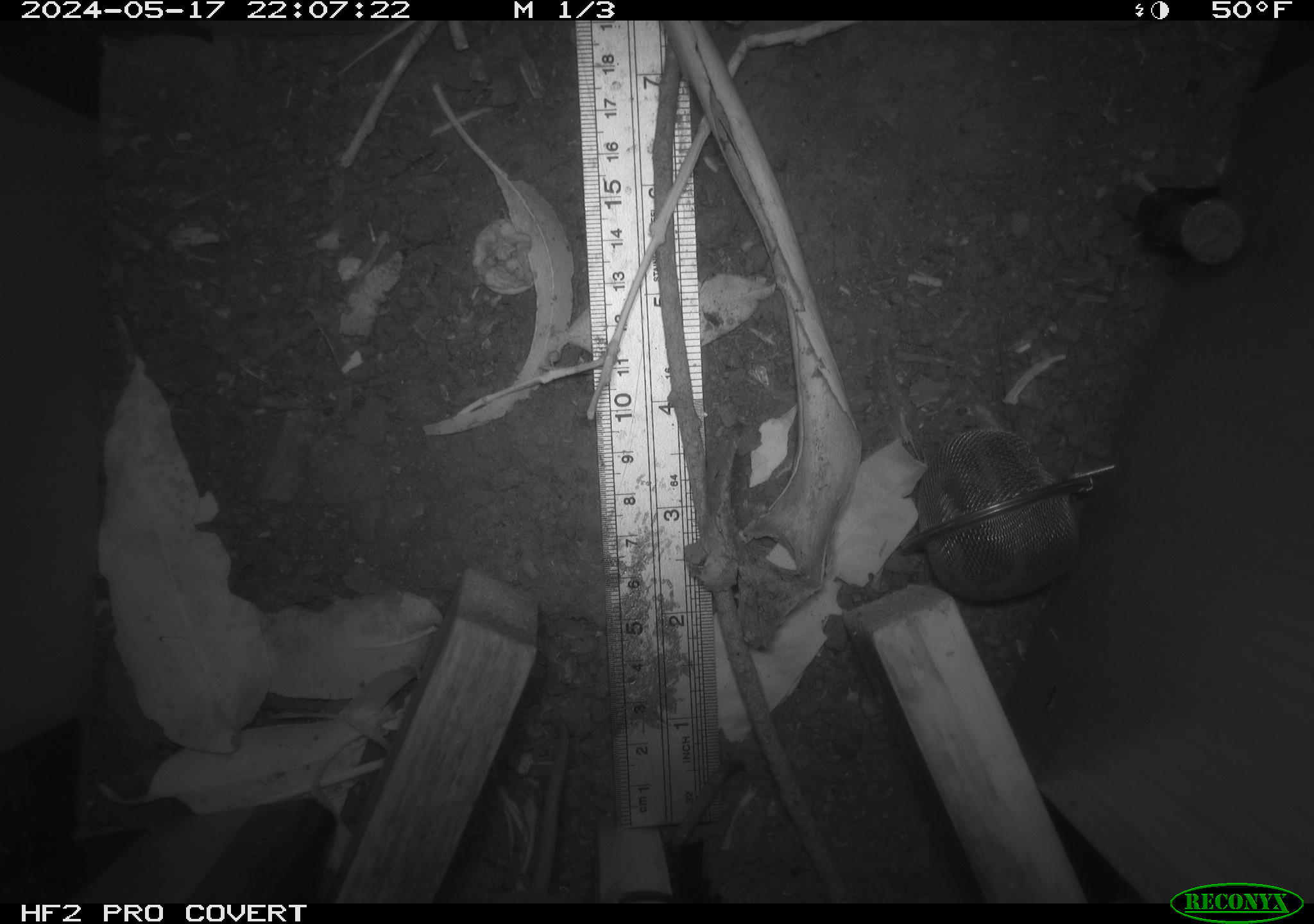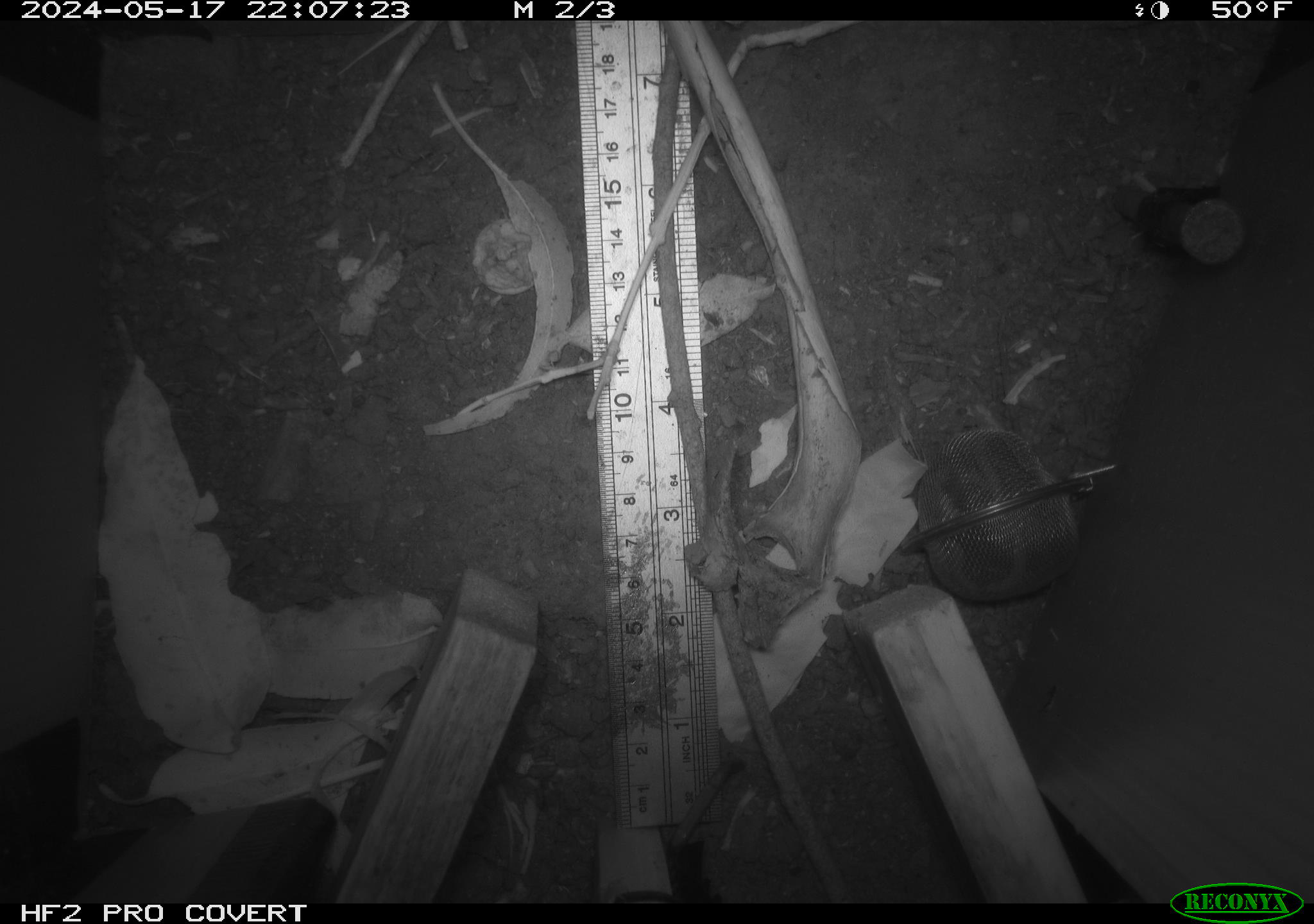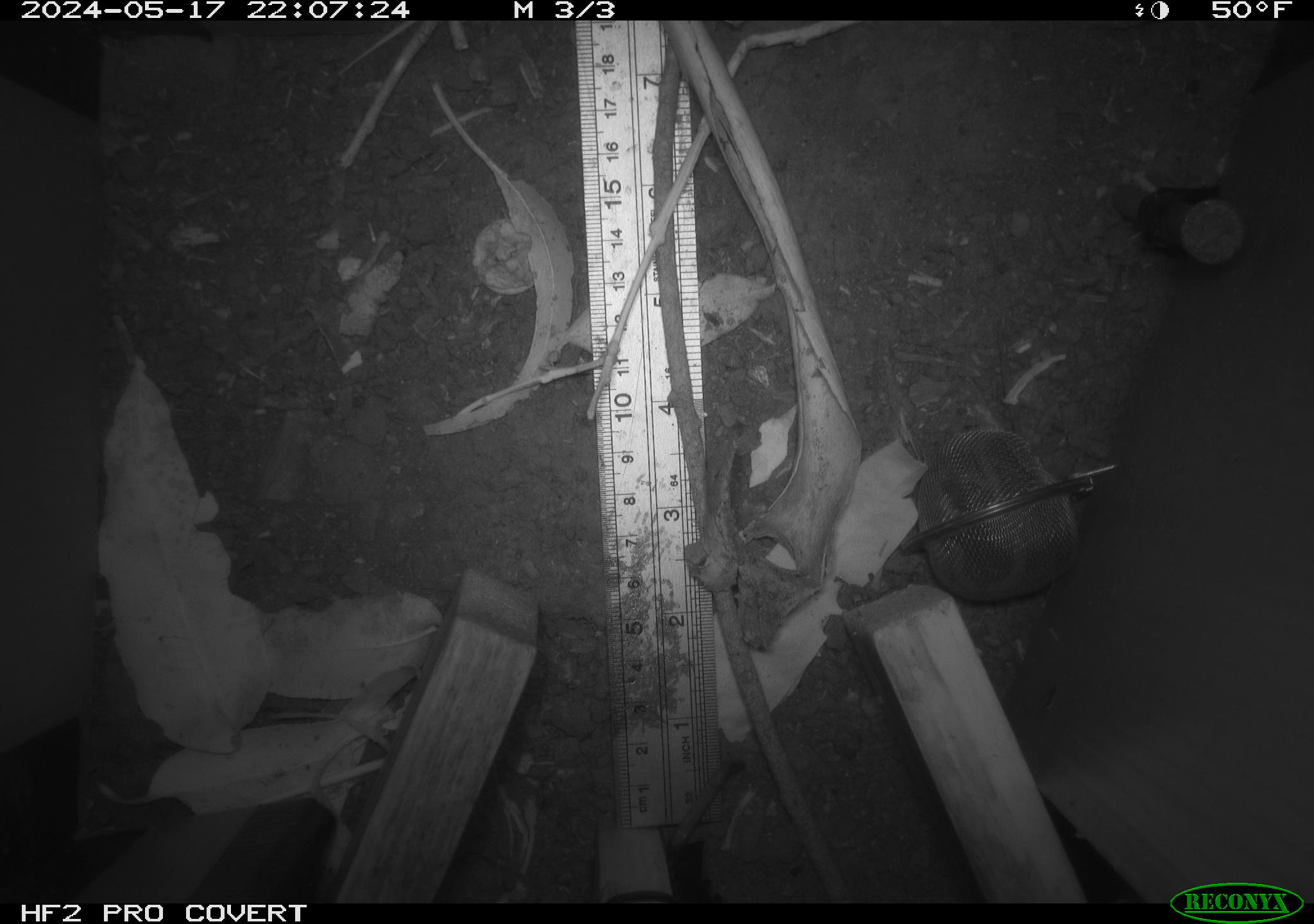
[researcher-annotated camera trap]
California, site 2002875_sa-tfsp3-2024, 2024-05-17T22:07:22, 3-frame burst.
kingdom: Animalia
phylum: Chordata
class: Mammalia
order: Rodentia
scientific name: Rodentia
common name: rodent